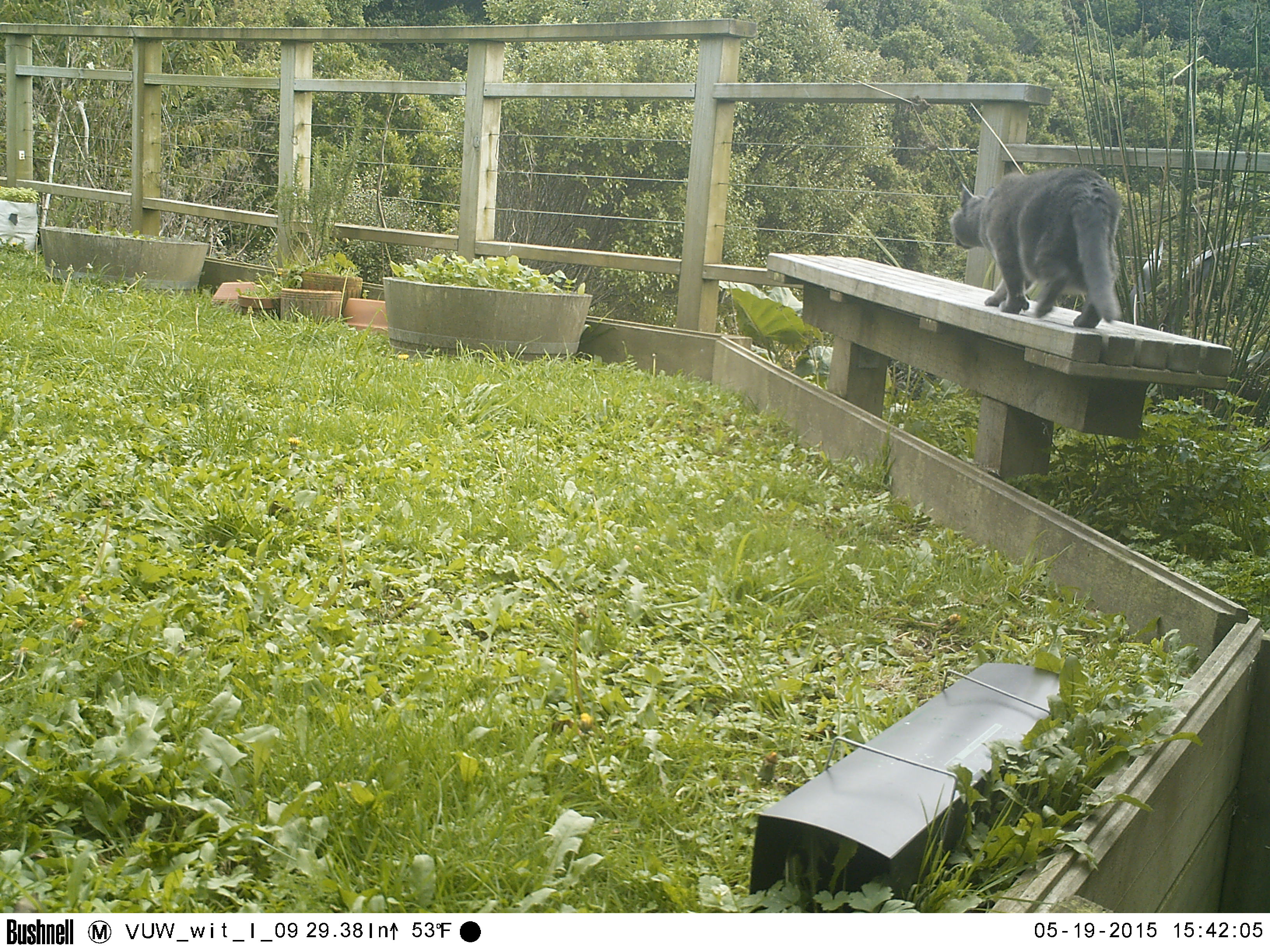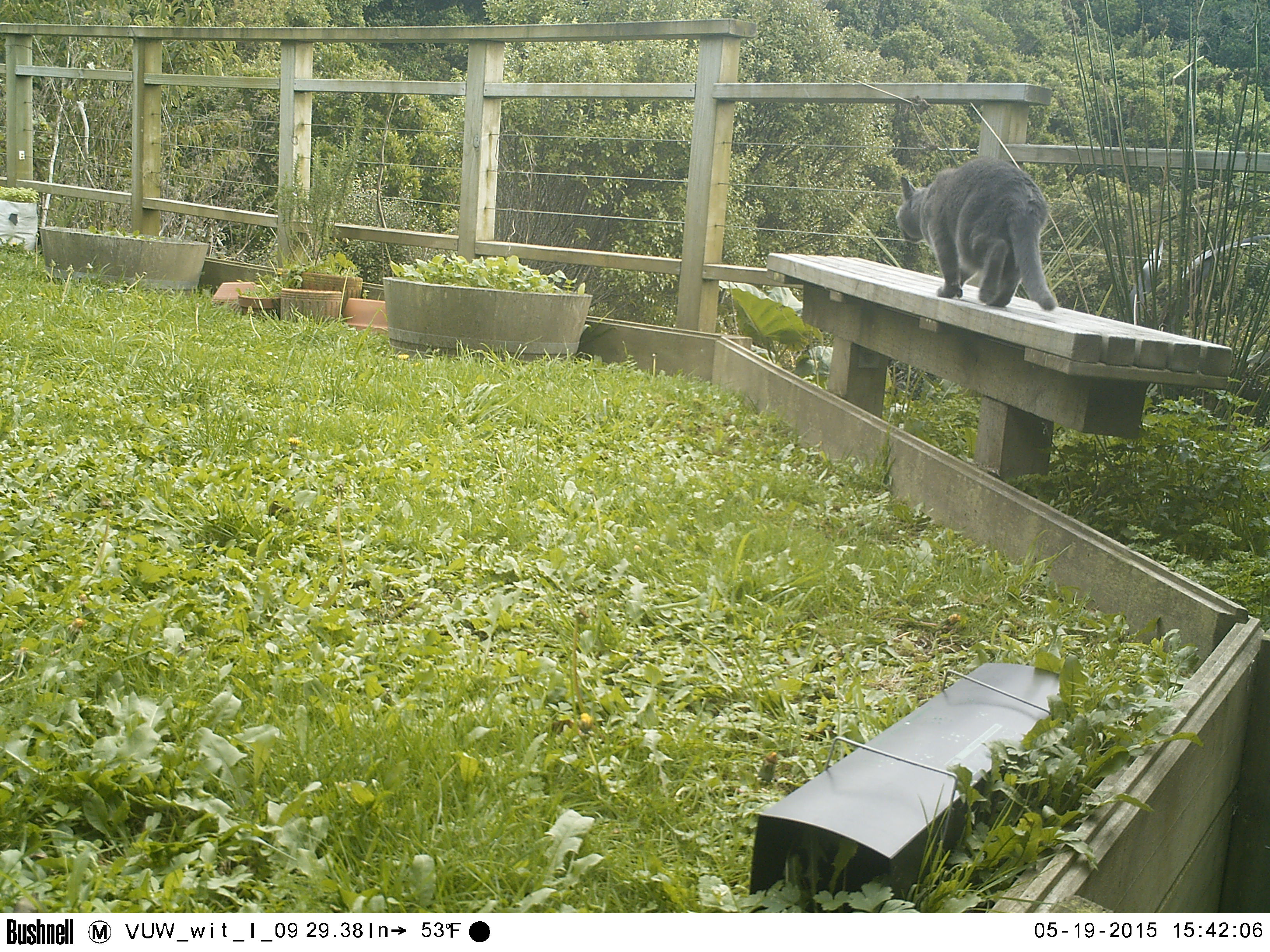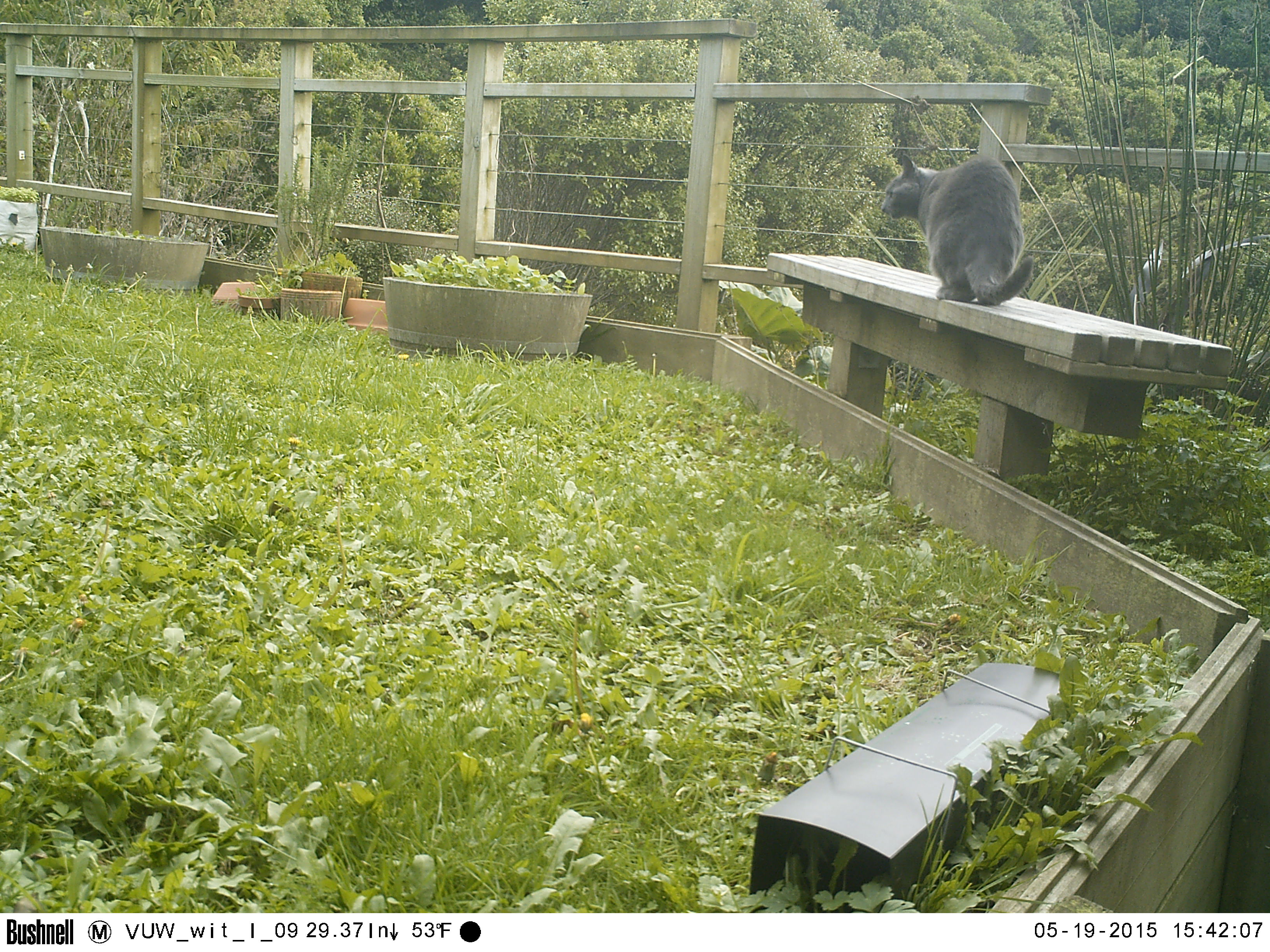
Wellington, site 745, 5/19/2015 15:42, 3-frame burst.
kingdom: Animalia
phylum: Chordata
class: Mammalia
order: Carnivora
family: Felidae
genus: Felis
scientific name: Felis catus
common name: cat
Cat (Felis catus).